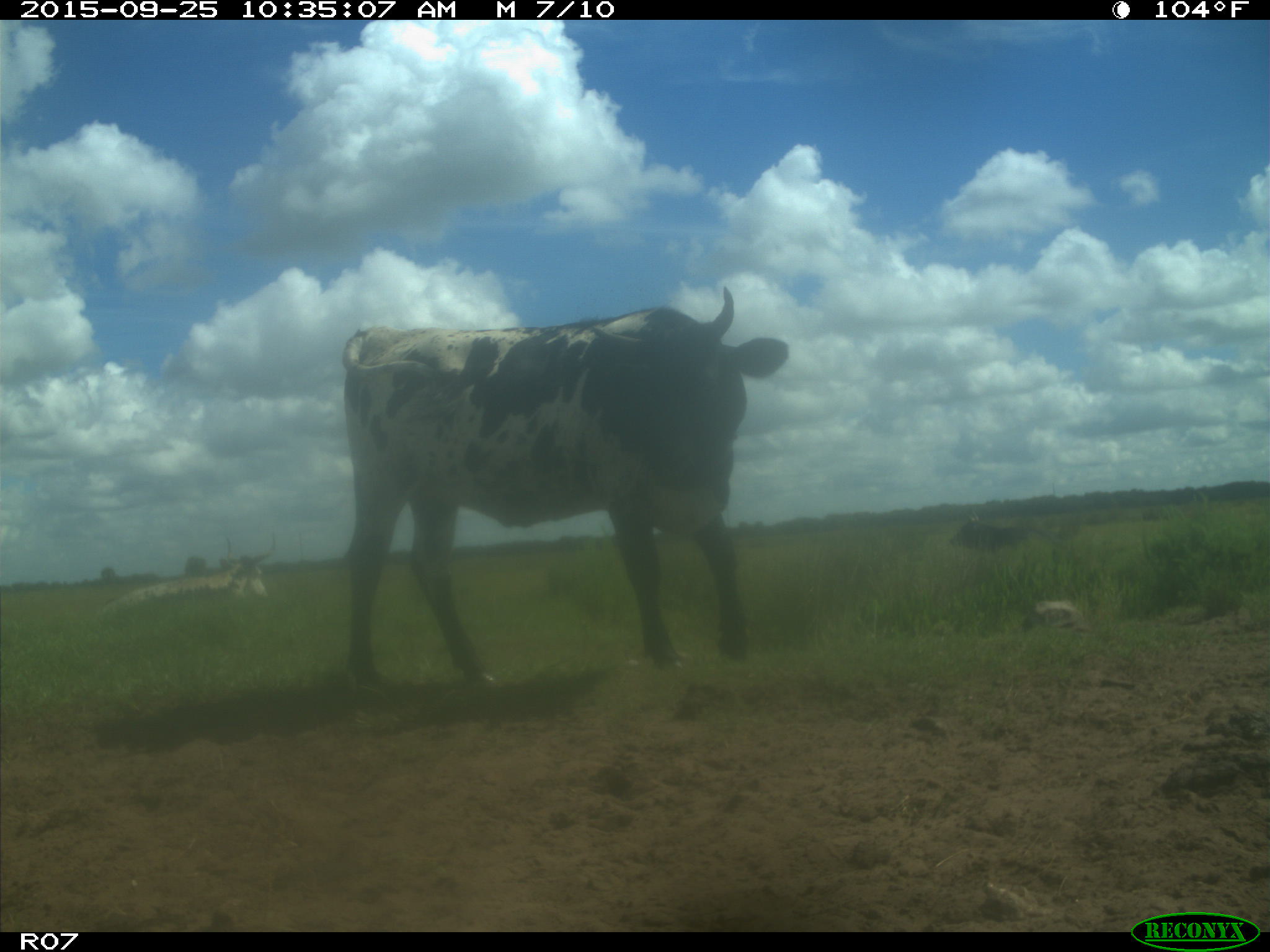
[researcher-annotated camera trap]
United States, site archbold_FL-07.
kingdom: Animalia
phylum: Chordata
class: Mammalia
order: Artiodactyla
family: Bovidae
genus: Bos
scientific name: Bos taurus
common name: domestic cow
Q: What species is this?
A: Bos taurus (domestic cow).